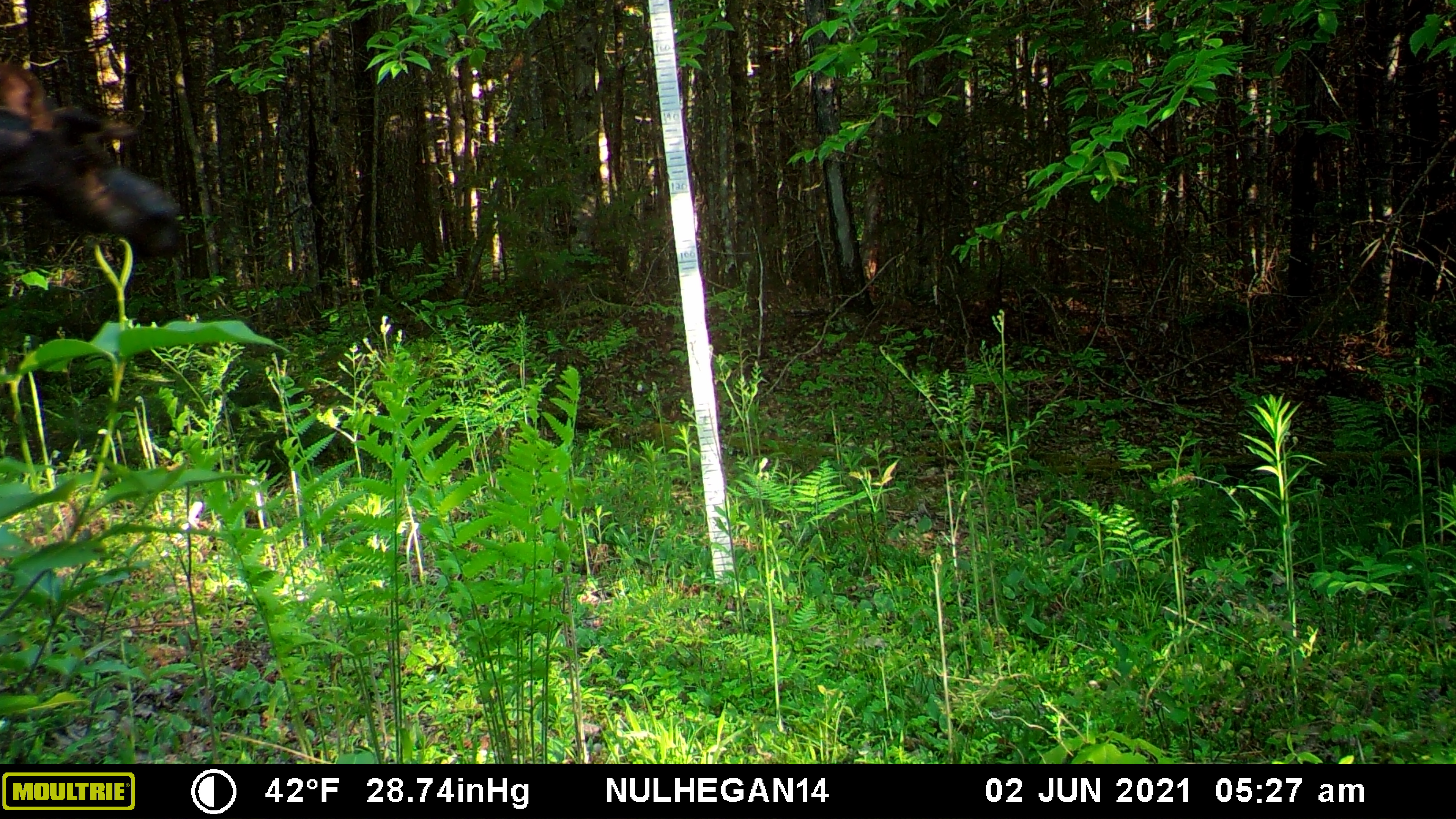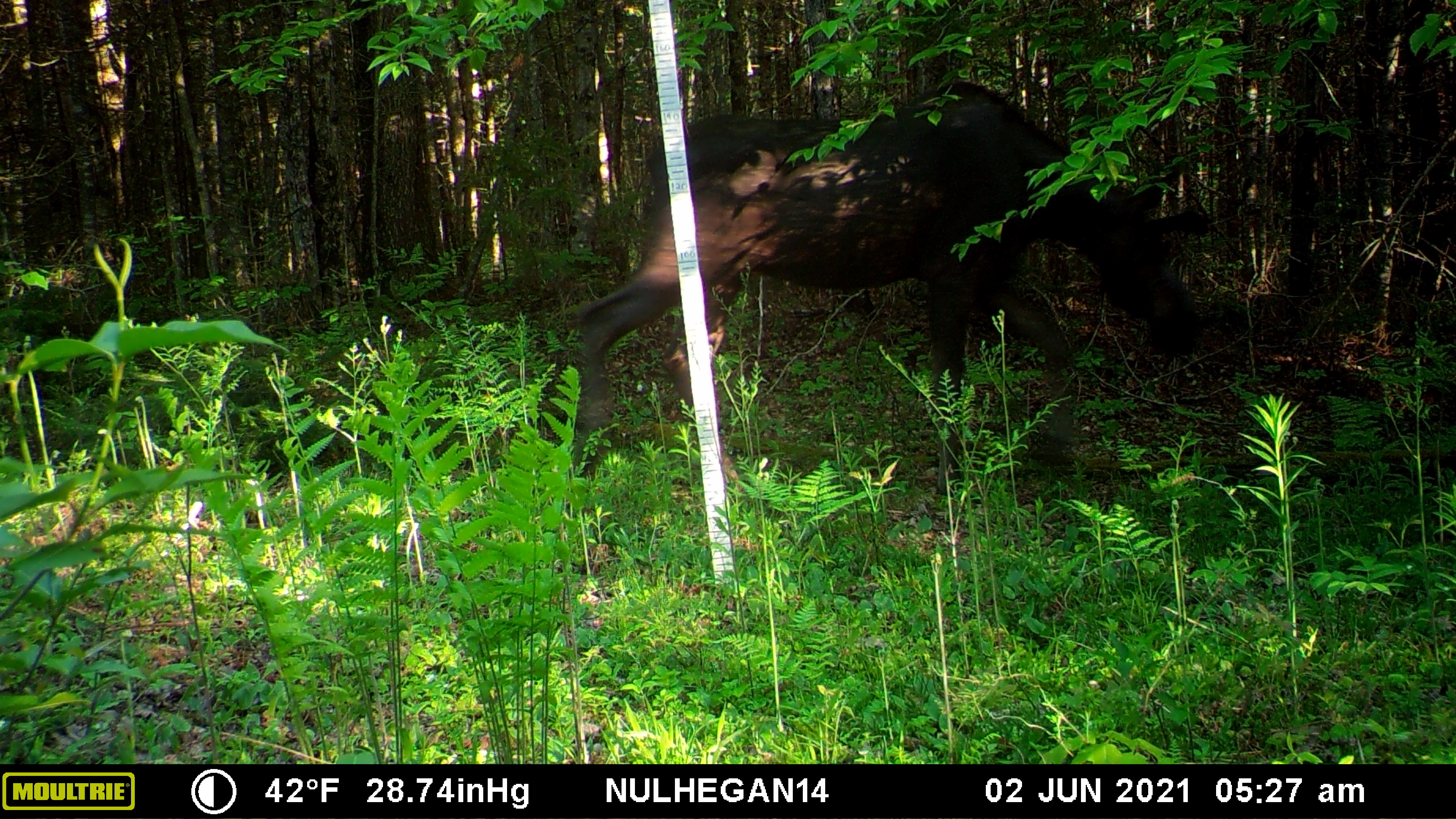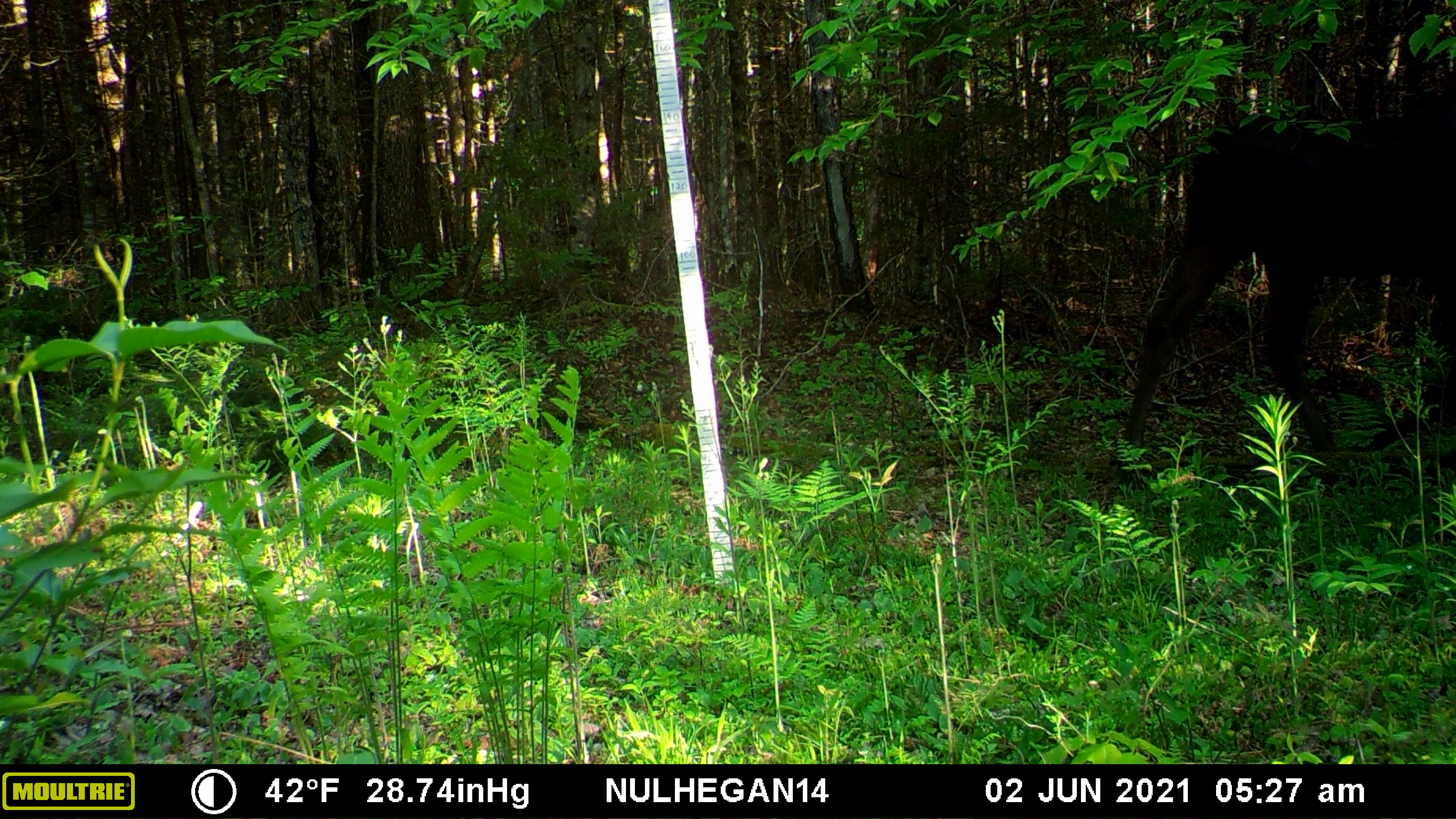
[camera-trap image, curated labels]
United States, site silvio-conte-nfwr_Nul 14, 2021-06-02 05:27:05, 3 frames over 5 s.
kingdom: Animalia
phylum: Chordata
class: Mammalia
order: Artiodactyla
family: Cervidae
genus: Alces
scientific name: Alces alces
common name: moose